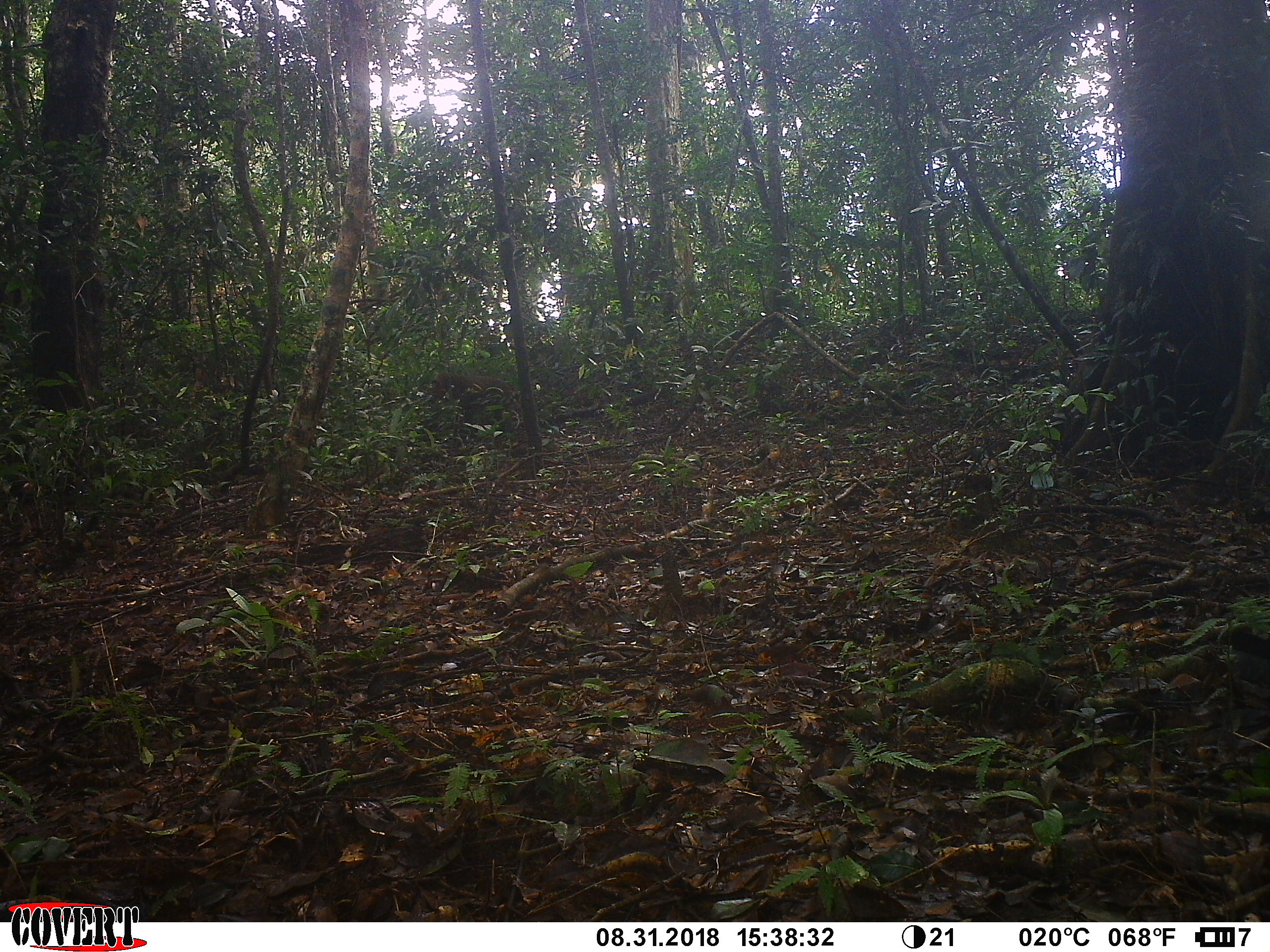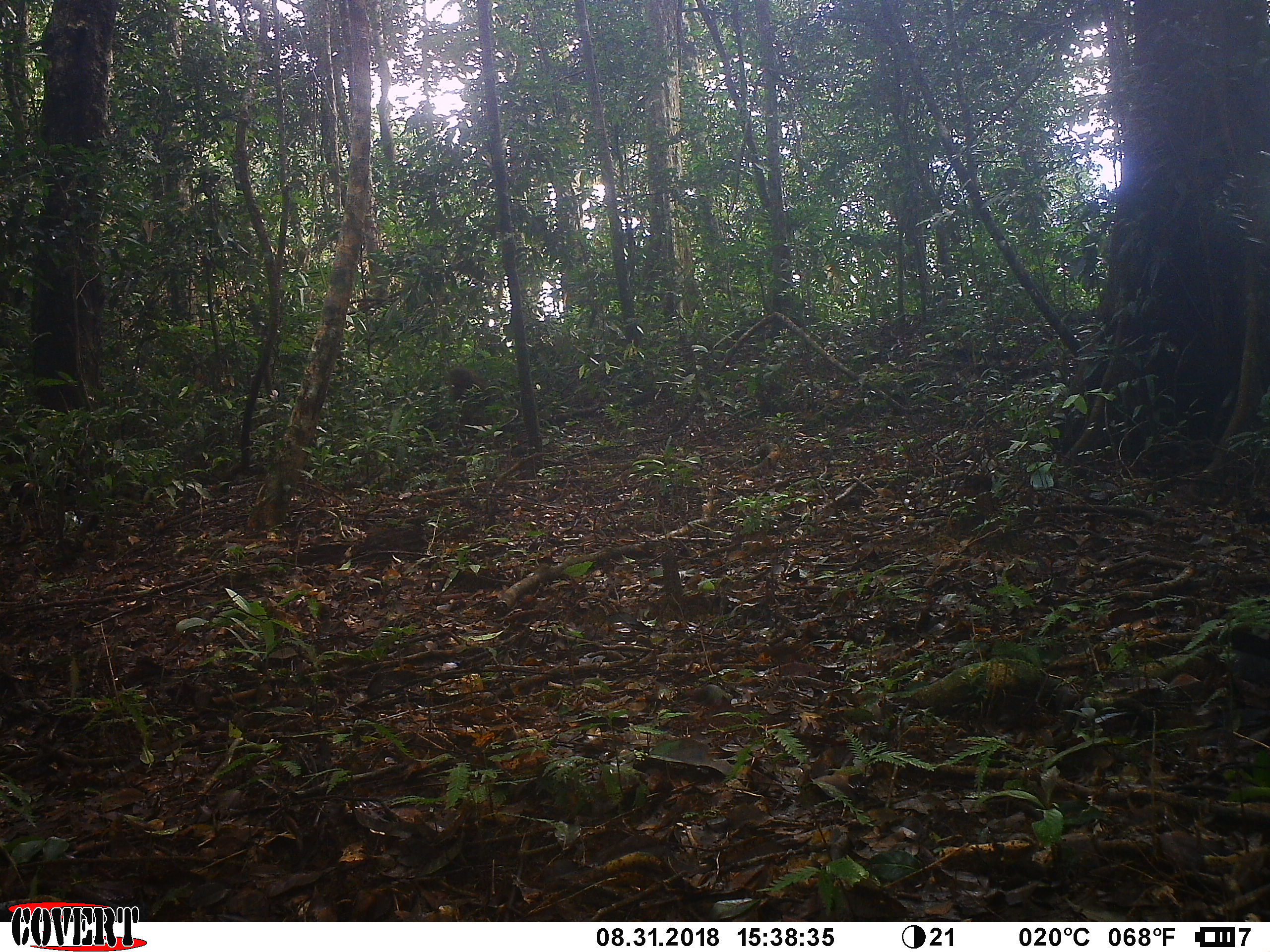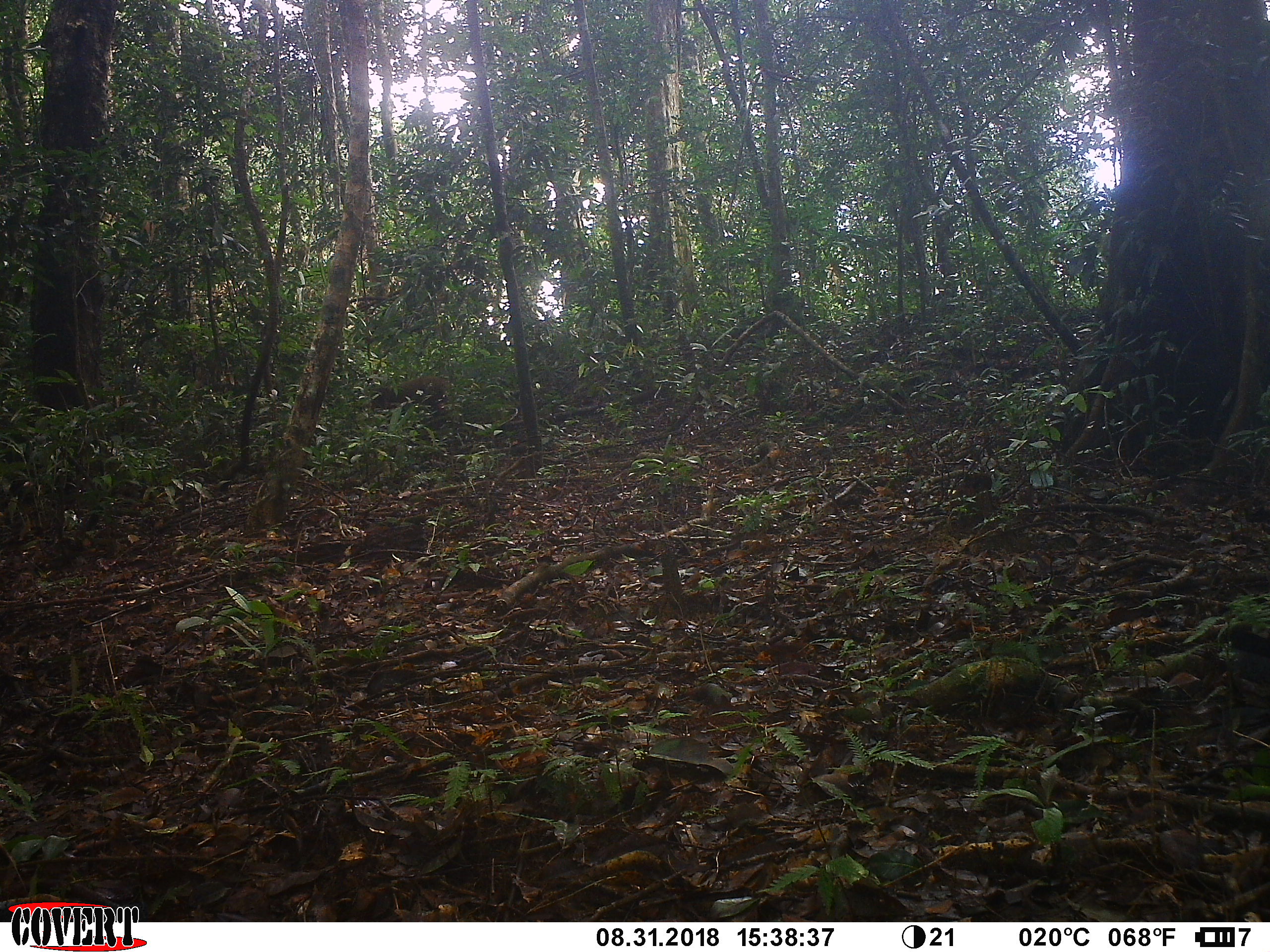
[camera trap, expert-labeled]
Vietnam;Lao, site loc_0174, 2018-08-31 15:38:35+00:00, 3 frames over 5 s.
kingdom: Animalia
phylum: Chordata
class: Mammalia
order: Primates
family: Cercopithecidae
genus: Macaca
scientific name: Macaca arctoides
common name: stump-tailed macaque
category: stump tailed macaque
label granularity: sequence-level